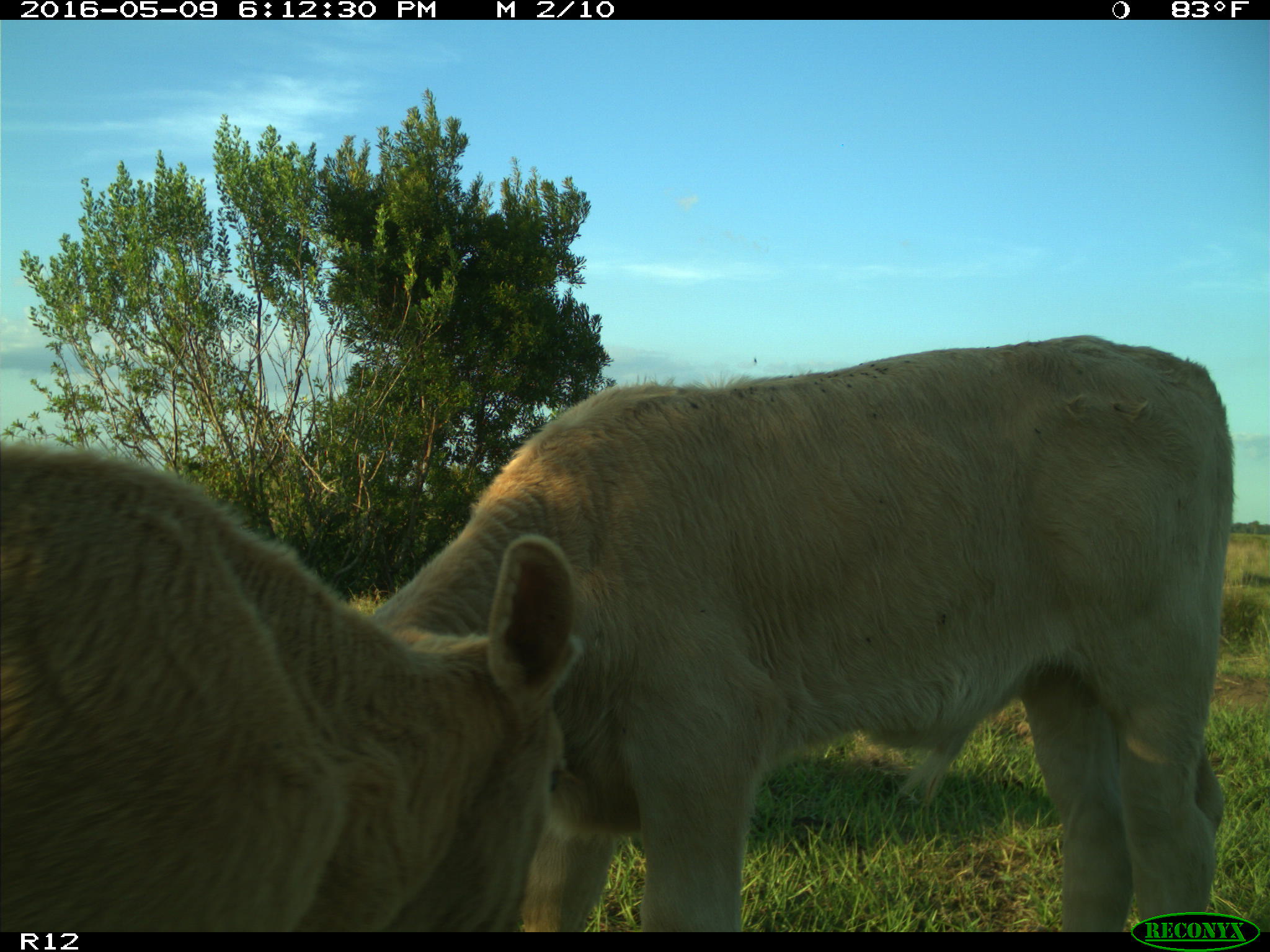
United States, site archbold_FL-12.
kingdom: Animalia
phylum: Chordata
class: Mammalia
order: Artiodactyla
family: Bovidae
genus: Bos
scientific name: Bos taurus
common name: domestic cow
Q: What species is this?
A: Bos taurus (domestic cow).